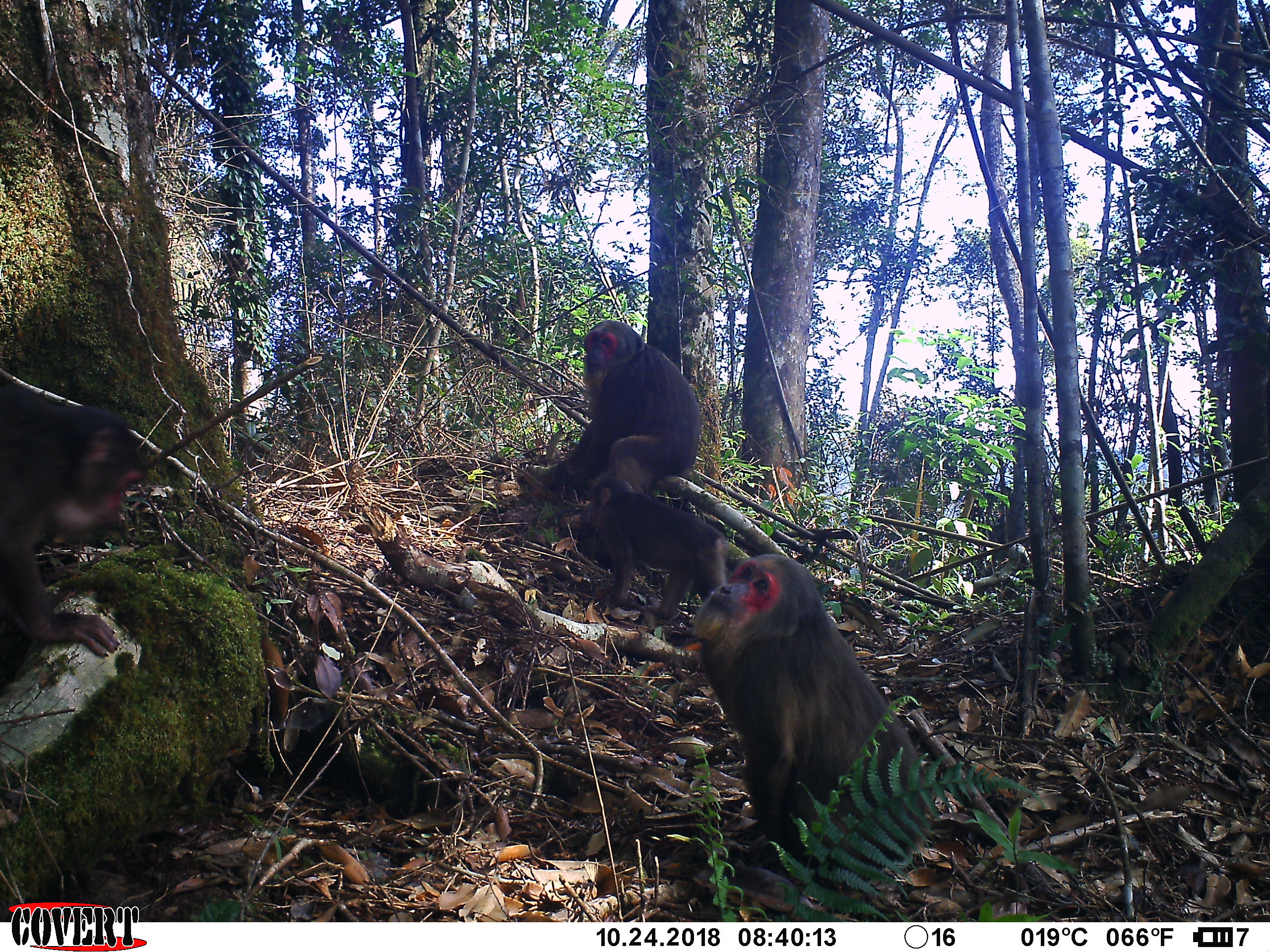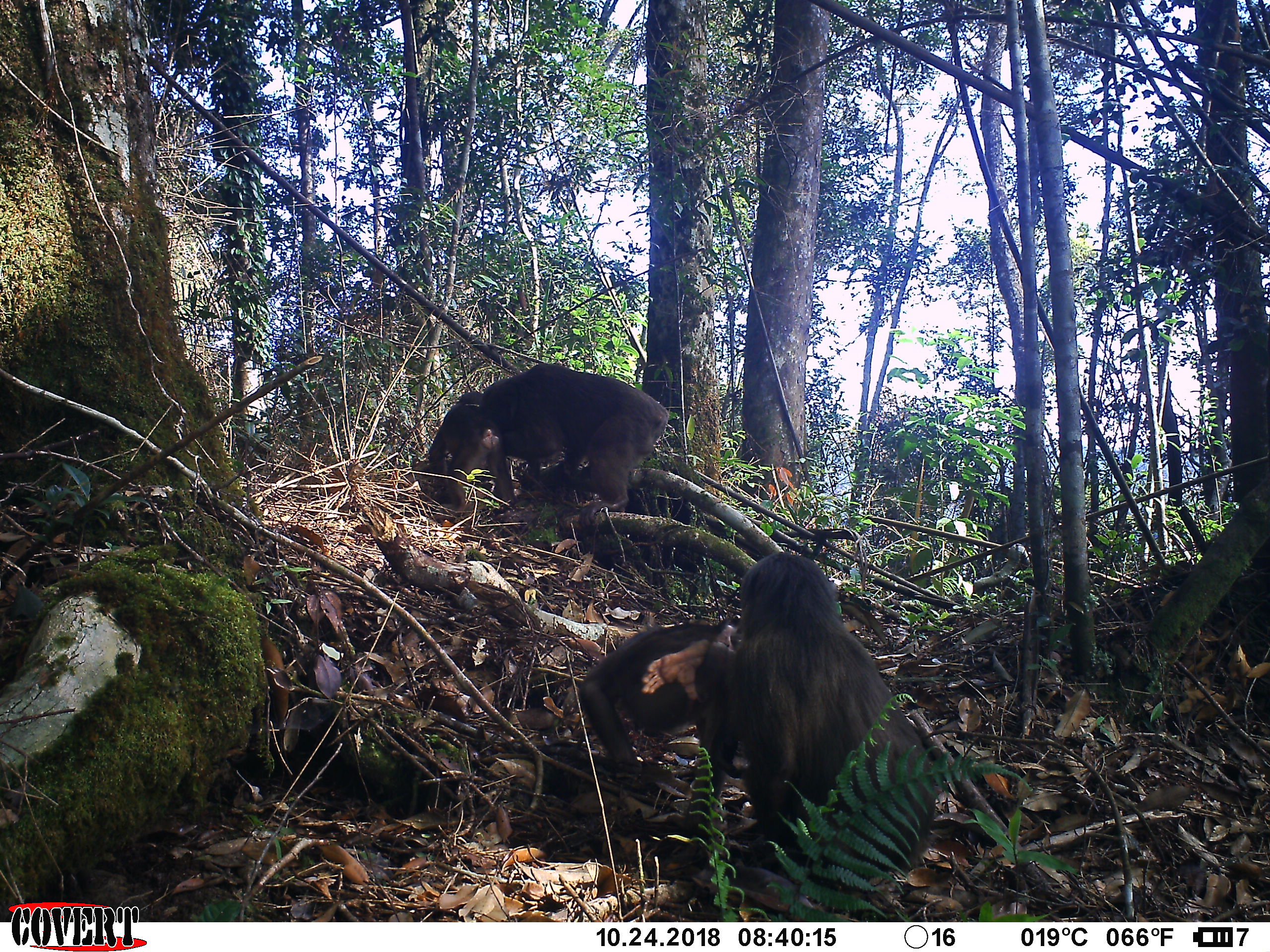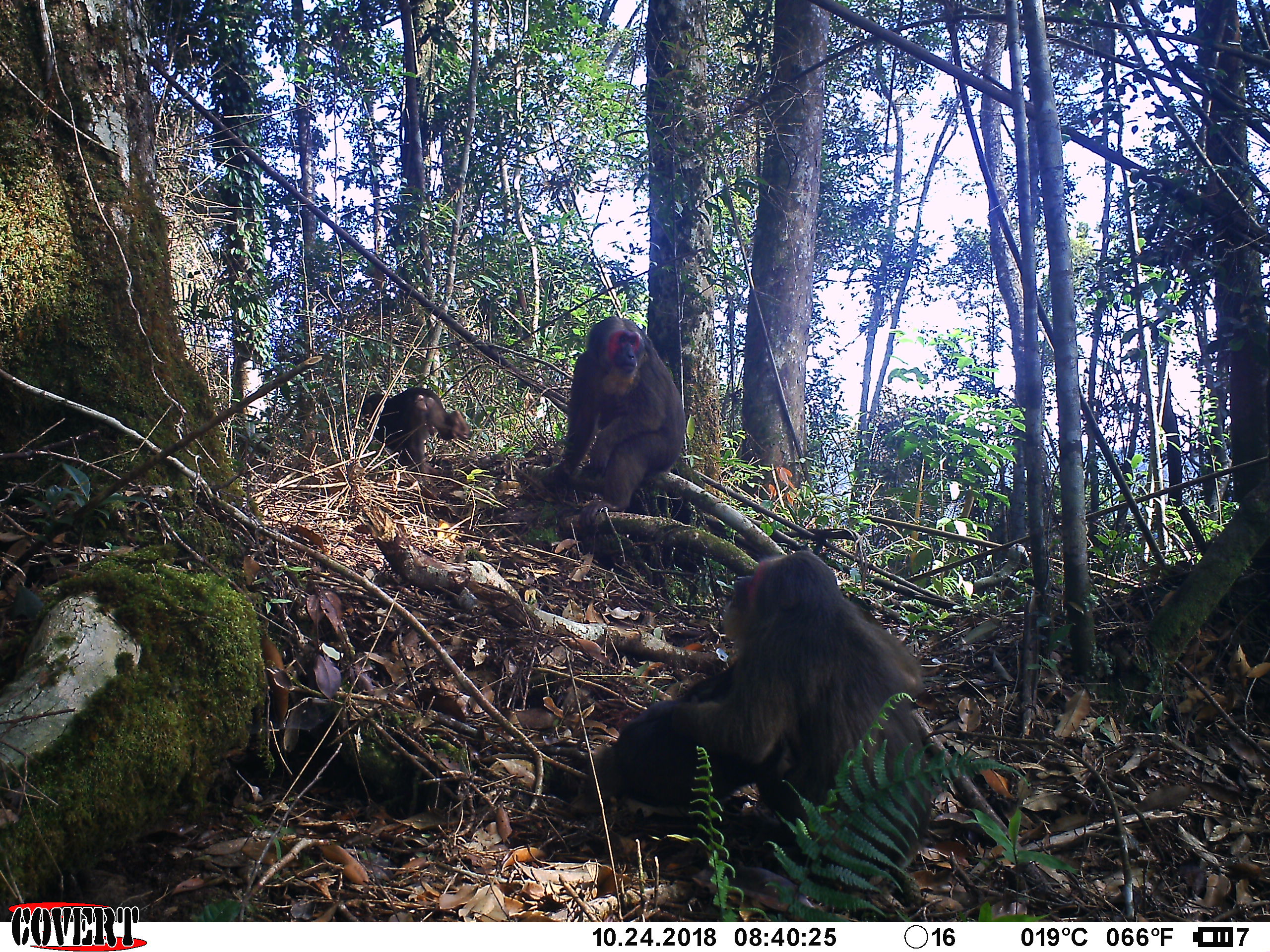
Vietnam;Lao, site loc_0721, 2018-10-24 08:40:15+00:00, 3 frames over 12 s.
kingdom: Animalia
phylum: Chordata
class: Mammalia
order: Primates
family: Cercopithecidae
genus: Macaca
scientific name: Macaca arctoides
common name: stump-tailed macaque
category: stump tailed macaque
Stump tailed macaque (stump-tailed macaque) (Macaca arctoides). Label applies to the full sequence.